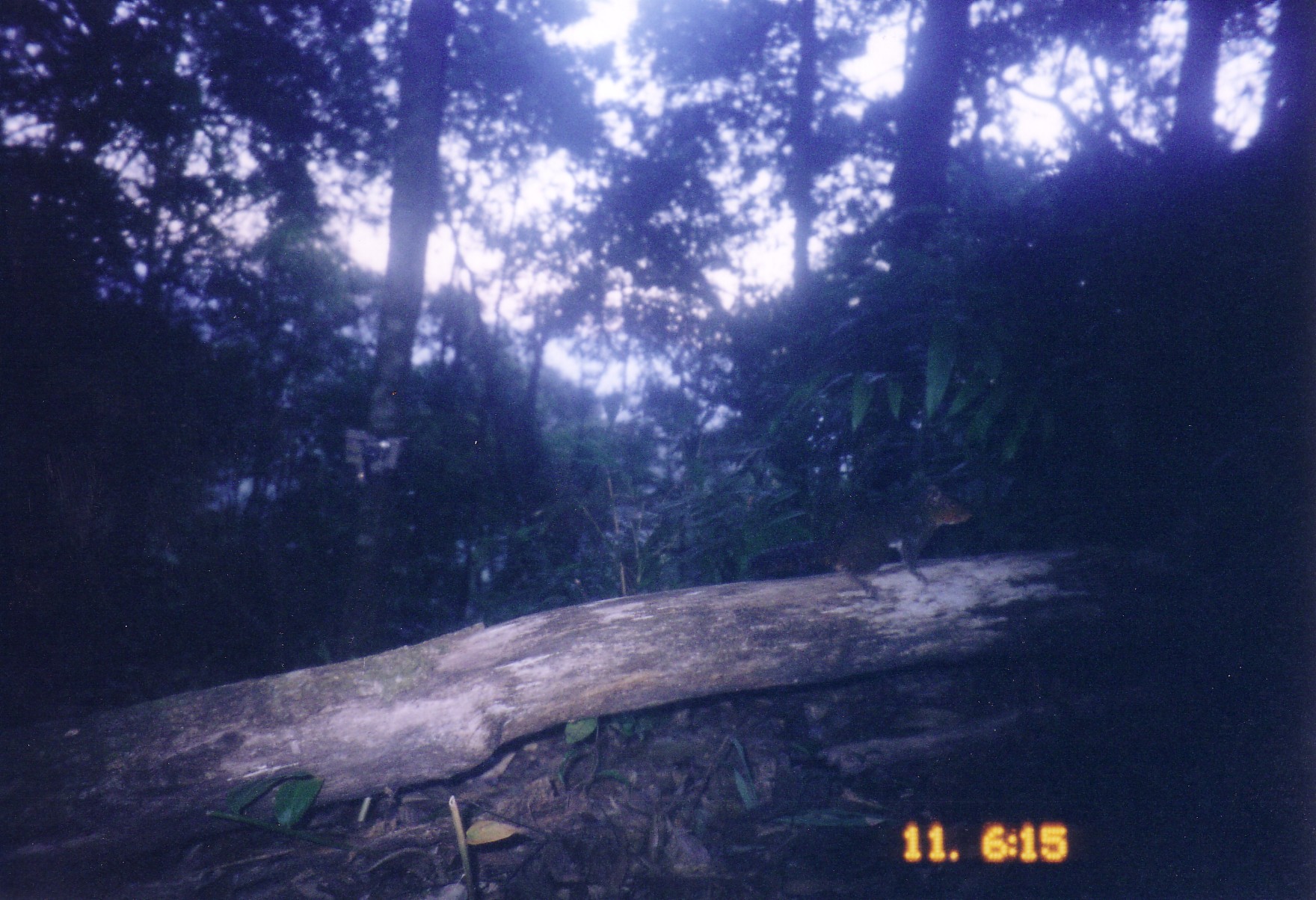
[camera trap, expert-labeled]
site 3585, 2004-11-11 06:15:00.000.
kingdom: Animalia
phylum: Chordata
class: Mammalia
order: Rodentia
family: Sciuridae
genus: Dremomys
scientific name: Dremomys rufigenis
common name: asian red-cheeked squirrel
Dremomys rufigenis (asian red-cheeked squirrel), count 1.